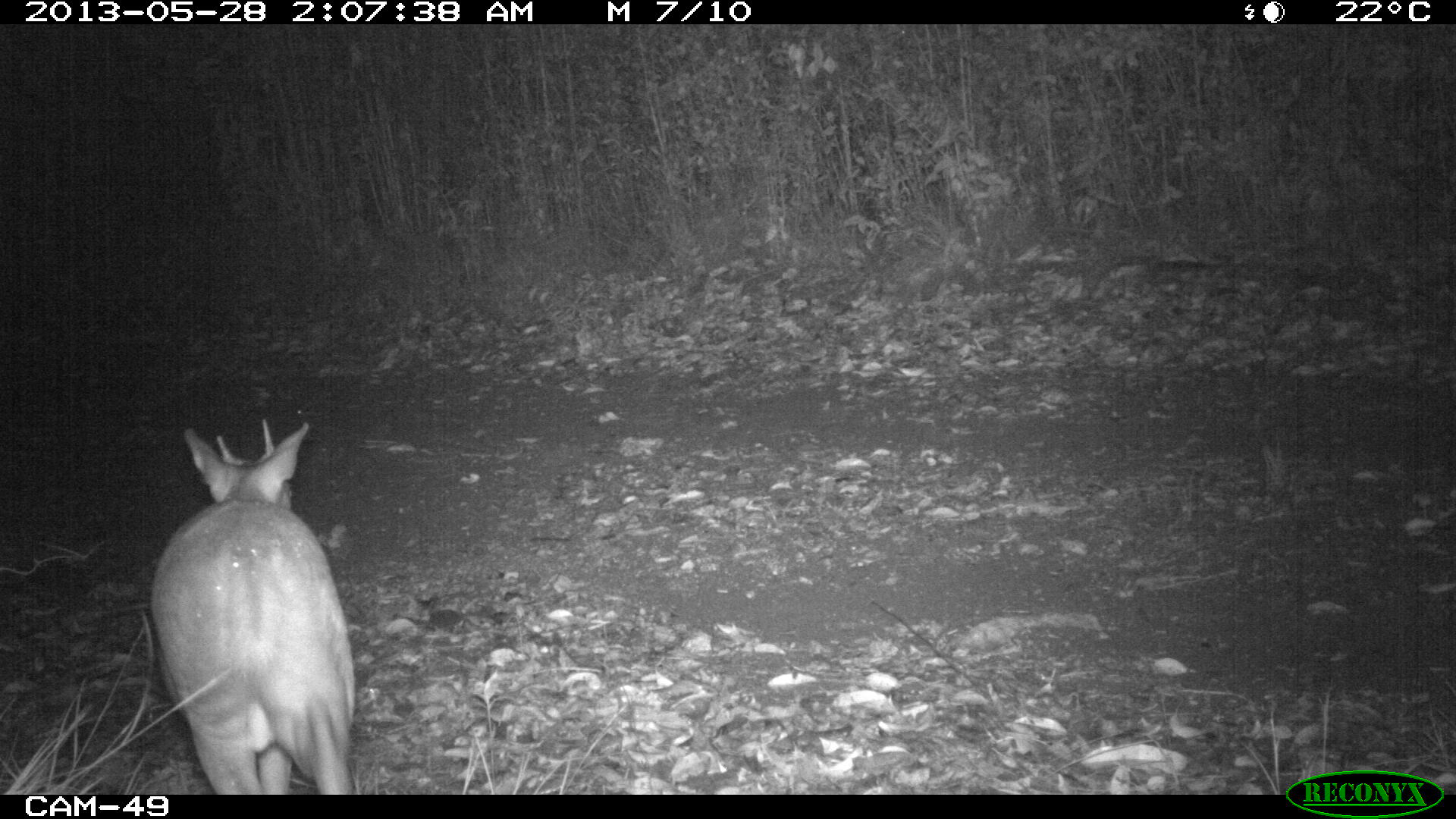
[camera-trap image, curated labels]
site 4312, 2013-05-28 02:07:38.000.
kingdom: Animalia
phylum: Chordata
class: Mammalia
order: Artiodactyla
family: Cervidae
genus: Mazama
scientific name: Mazama temama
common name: central american red brocket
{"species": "Mazama temama (central american red brocket)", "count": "1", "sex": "male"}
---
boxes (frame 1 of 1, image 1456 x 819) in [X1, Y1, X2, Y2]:
mazama temama: [147, 414, 359, 793]